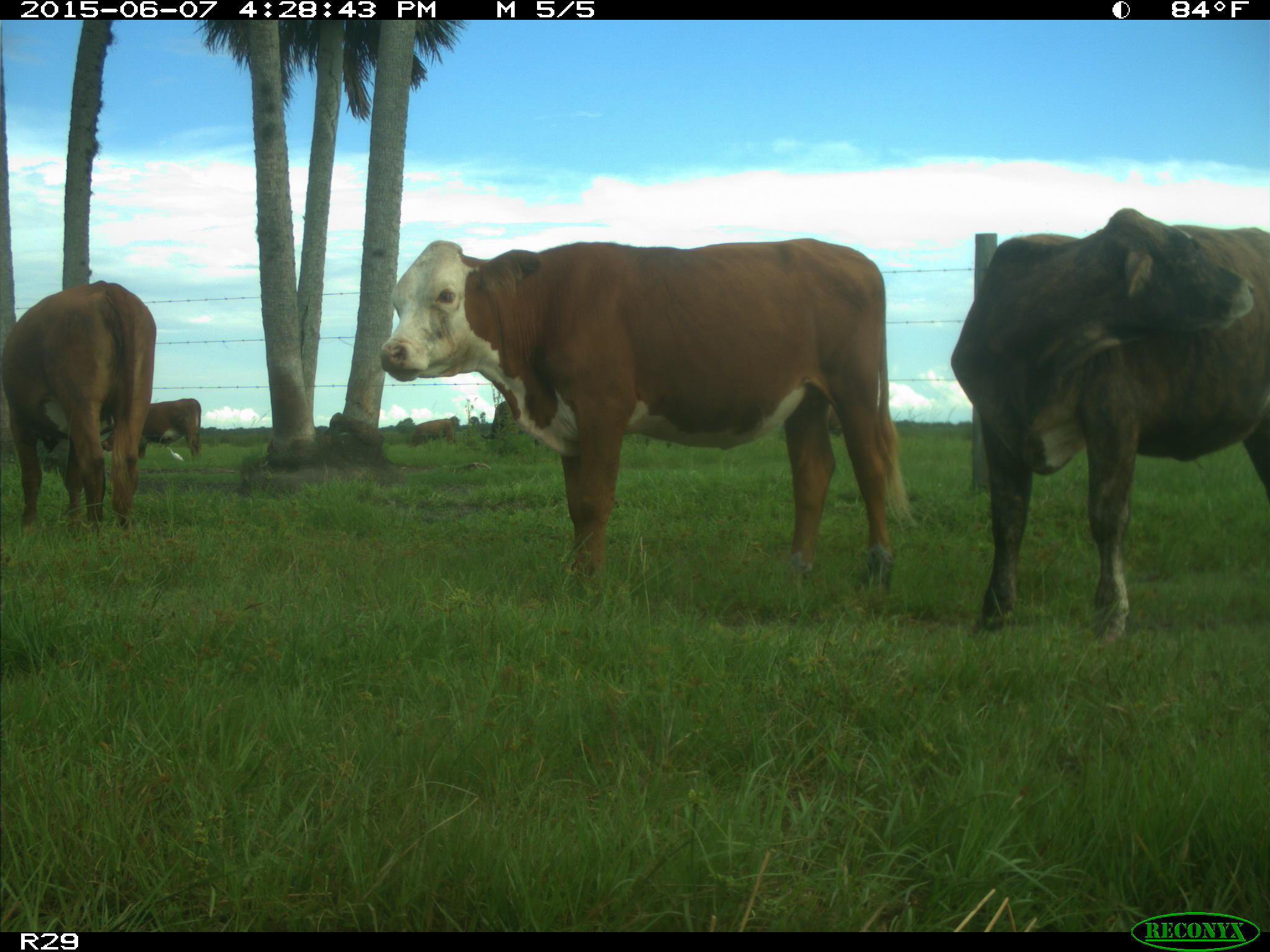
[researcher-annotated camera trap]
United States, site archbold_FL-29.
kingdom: Animalia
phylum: Chordata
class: Mammalia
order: Artiodactyla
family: Bovidae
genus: Bos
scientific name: Bos taurus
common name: domestic cow